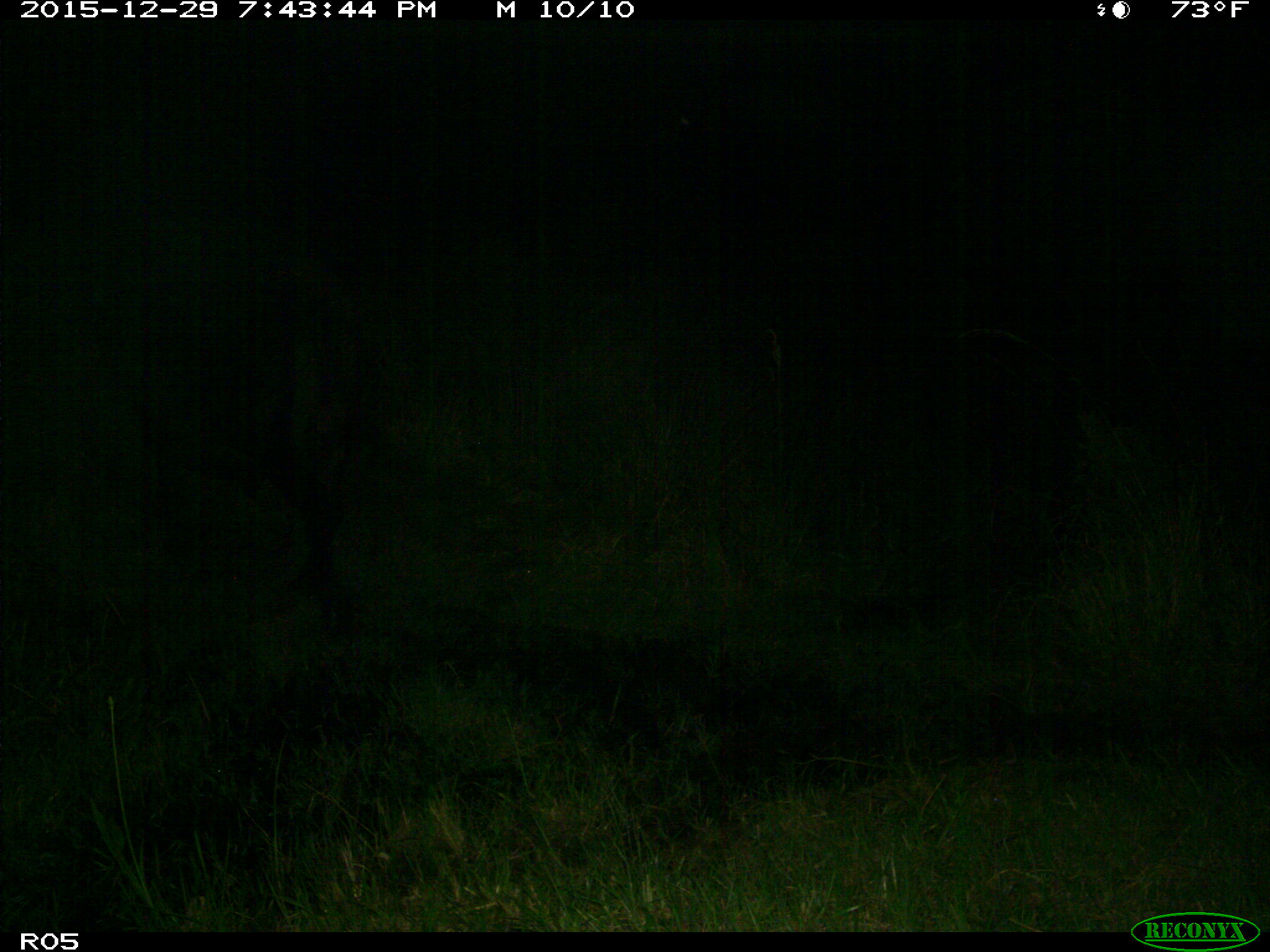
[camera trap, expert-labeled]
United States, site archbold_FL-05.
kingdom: Animalia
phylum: Chordata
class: Mammalia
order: Artiodactyla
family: Bovidae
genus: Bos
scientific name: Bos taurus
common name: domestic cow